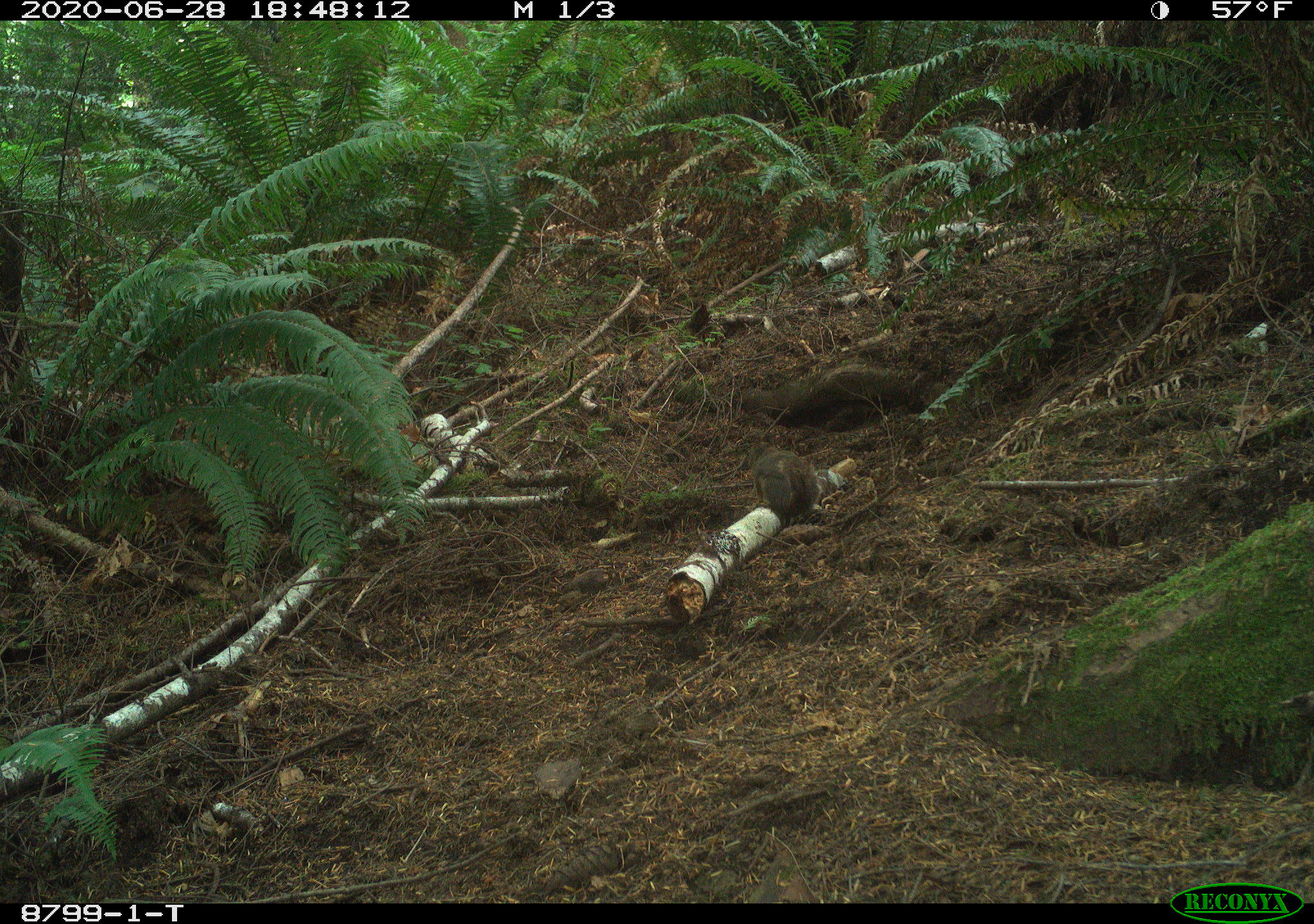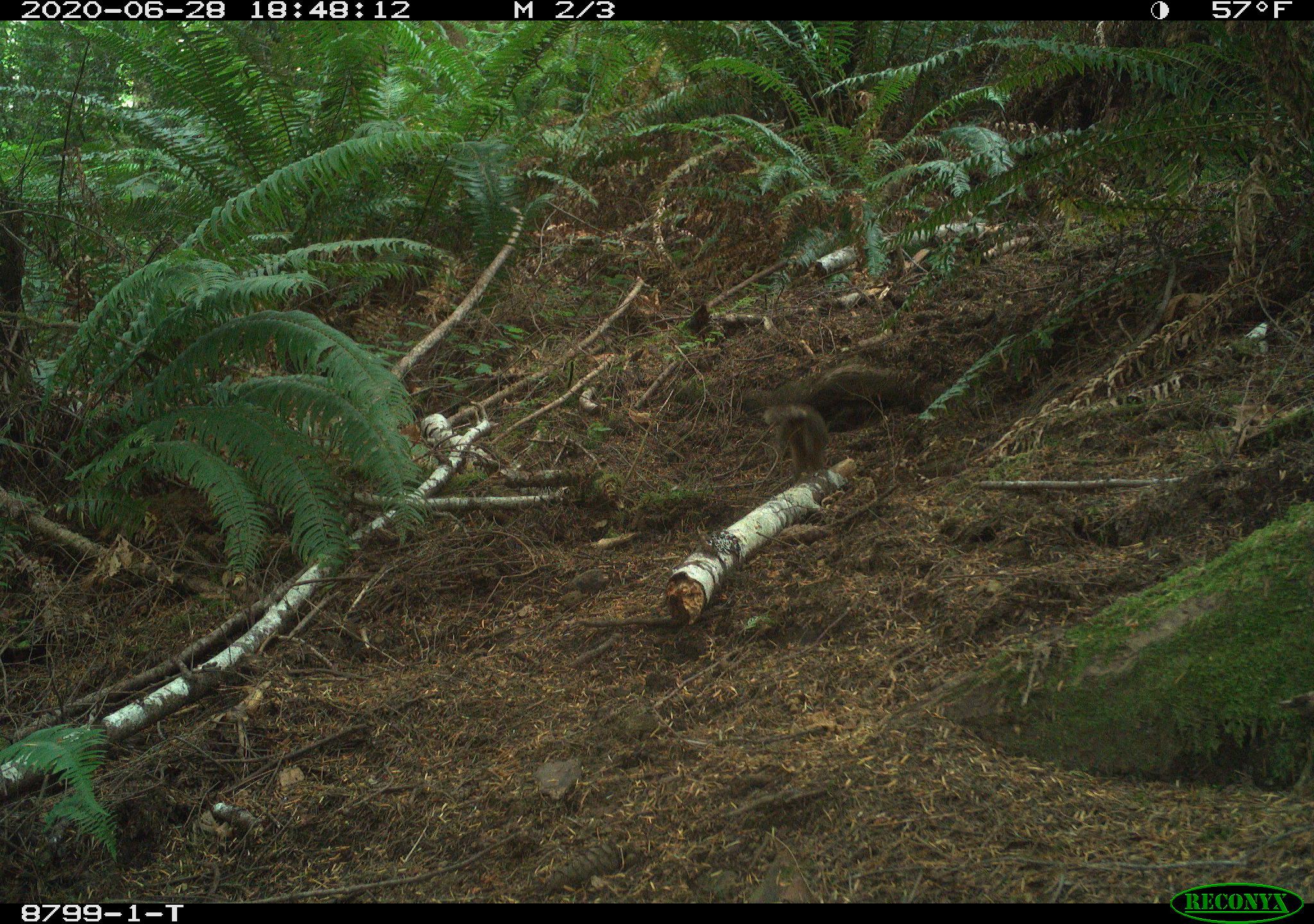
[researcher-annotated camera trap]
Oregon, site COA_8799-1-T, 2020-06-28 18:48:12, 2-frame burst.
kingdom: Animalia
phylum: Chordata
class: Mammalia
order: Rodentia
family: Sciuridae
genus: Tamiasciurus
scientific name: Tamiasciurus douglasii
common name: douglas squirrel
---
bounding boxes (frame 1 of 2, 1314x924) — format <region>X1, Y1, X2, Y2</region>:
douglas squirrel: <region>746, 445, 835, 525</region>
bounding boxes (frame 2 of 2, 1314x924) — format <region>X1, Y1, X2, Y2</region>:
douglas squirrel: <region>756, 392, 832, 479</region>